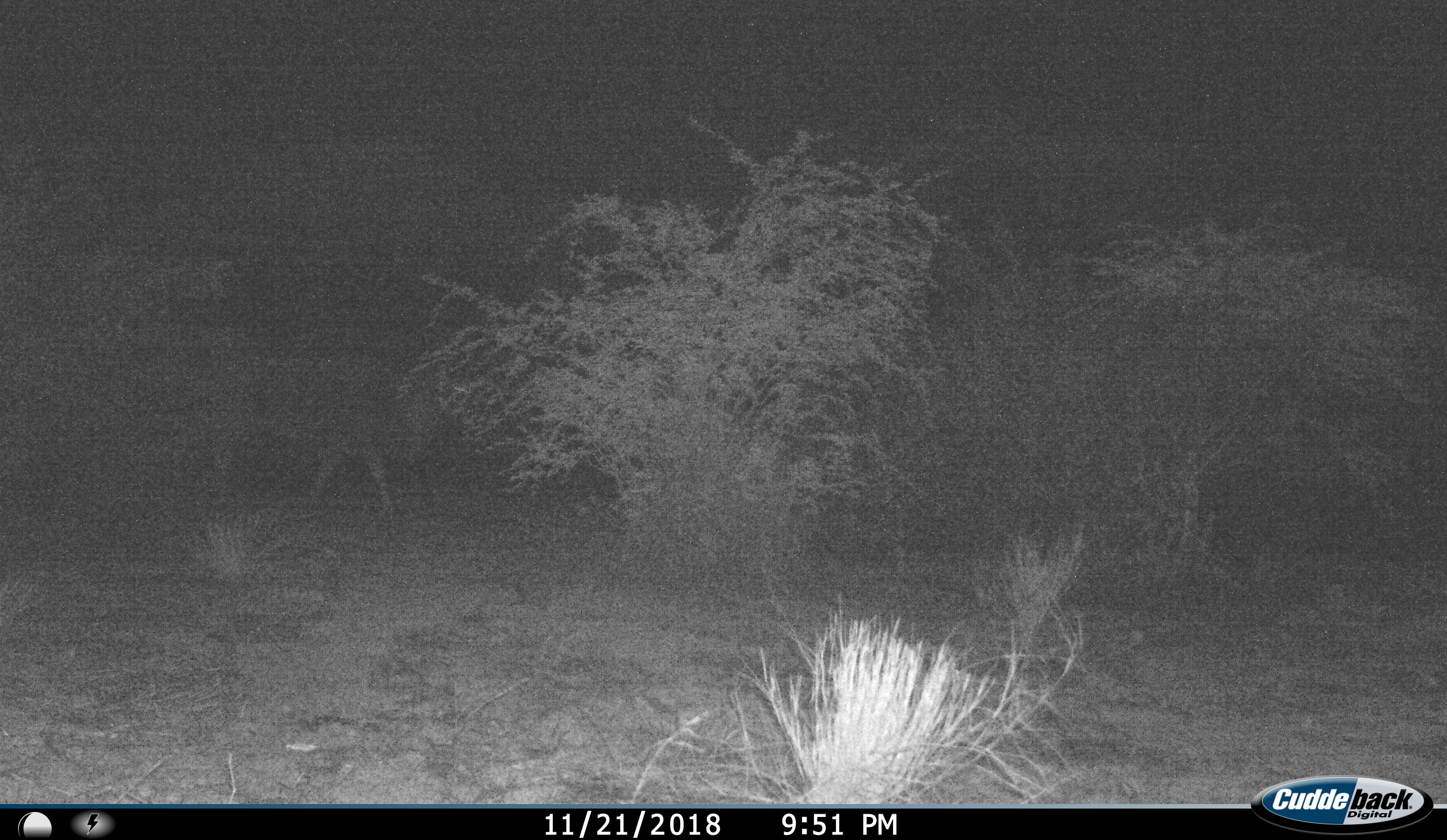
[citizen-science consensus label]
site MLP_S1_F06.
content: unidentified animal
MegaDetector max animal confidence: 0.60